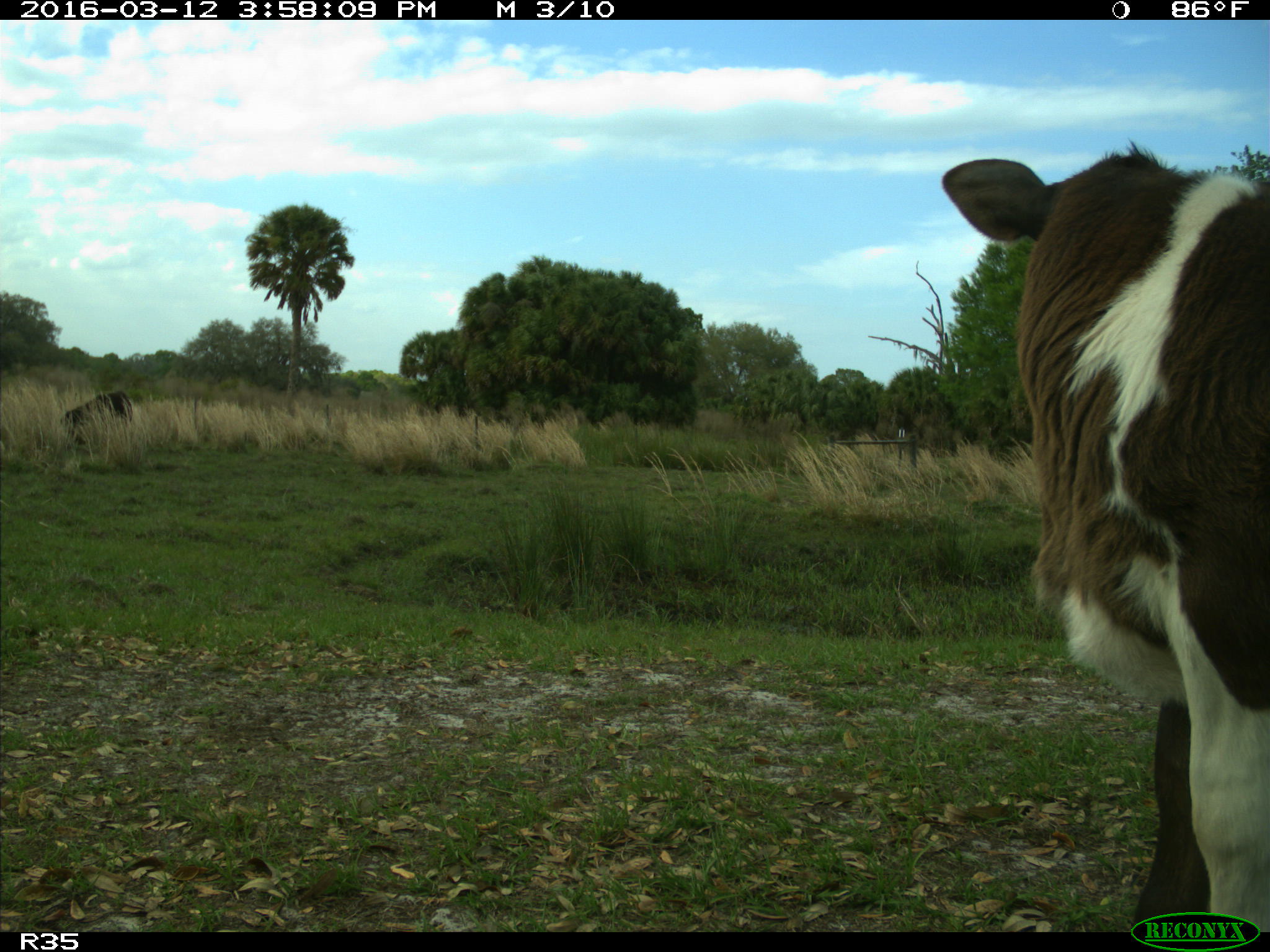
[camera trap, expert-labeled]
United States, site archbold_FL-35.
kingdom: Animalia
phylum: Chordata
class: Mammalia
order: Artiodactyla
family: Bovidae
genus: Bos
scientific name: Bos taurus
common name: domestic cow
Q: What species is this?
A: Bos taurus (domestic cow).